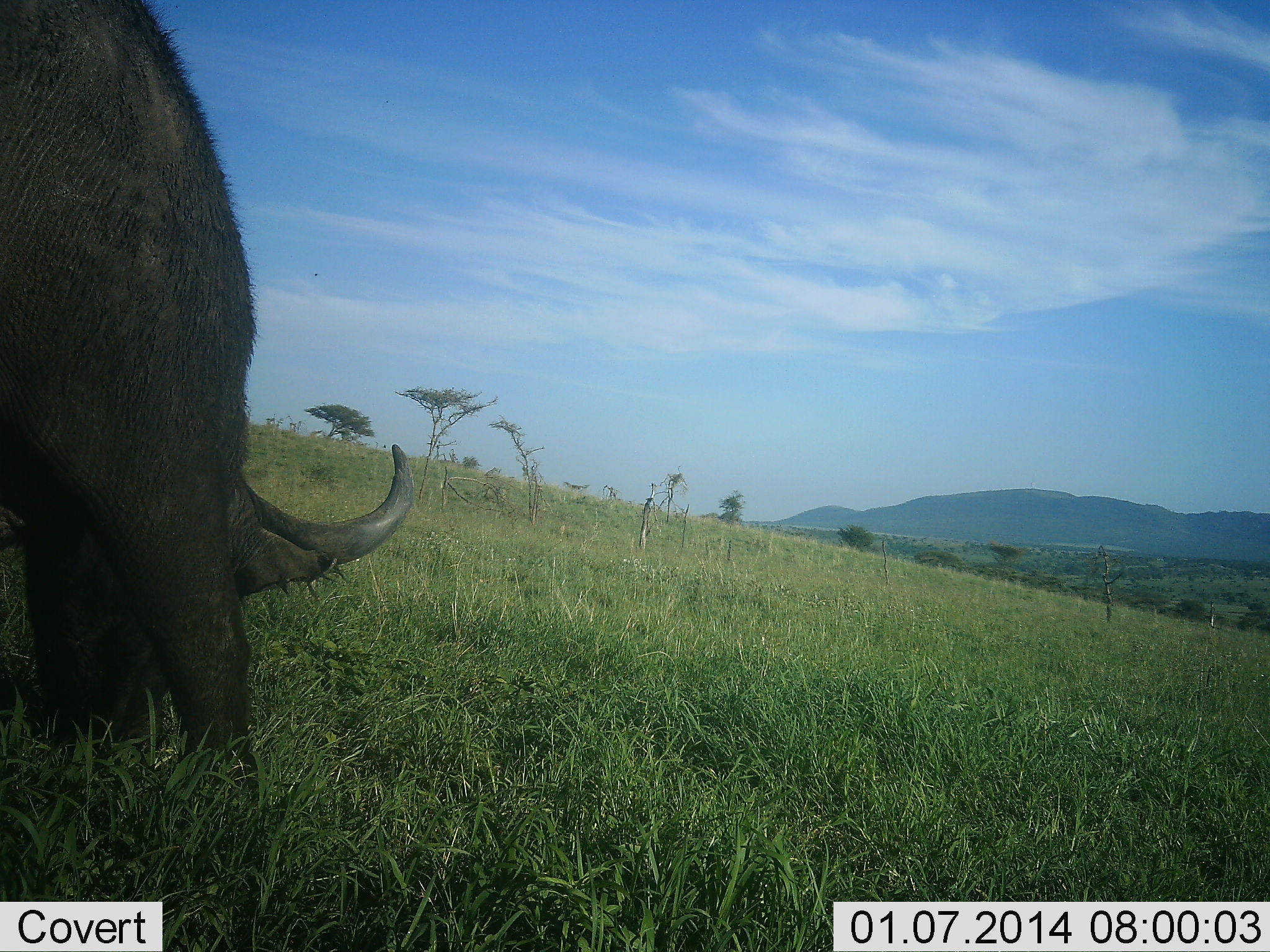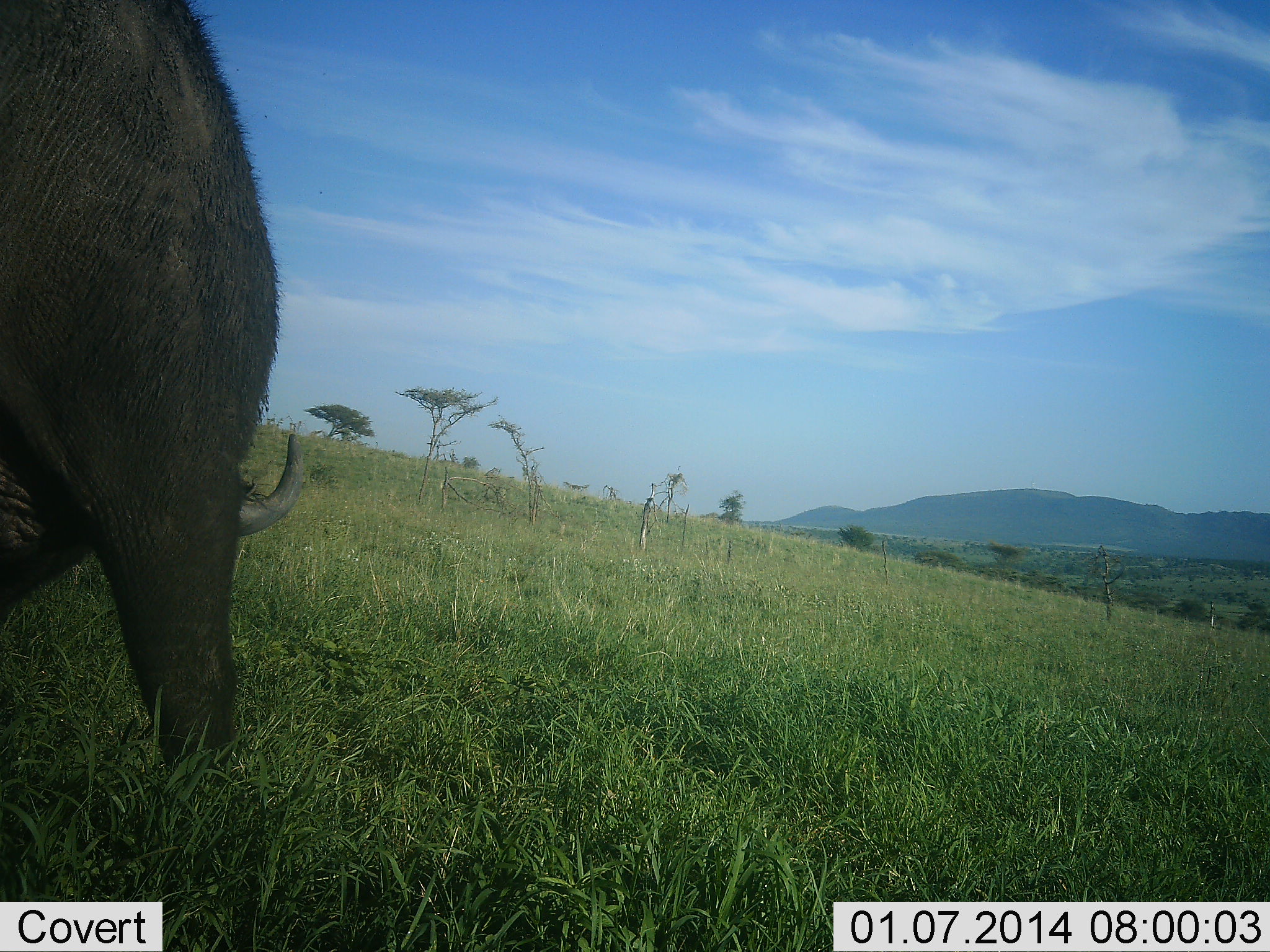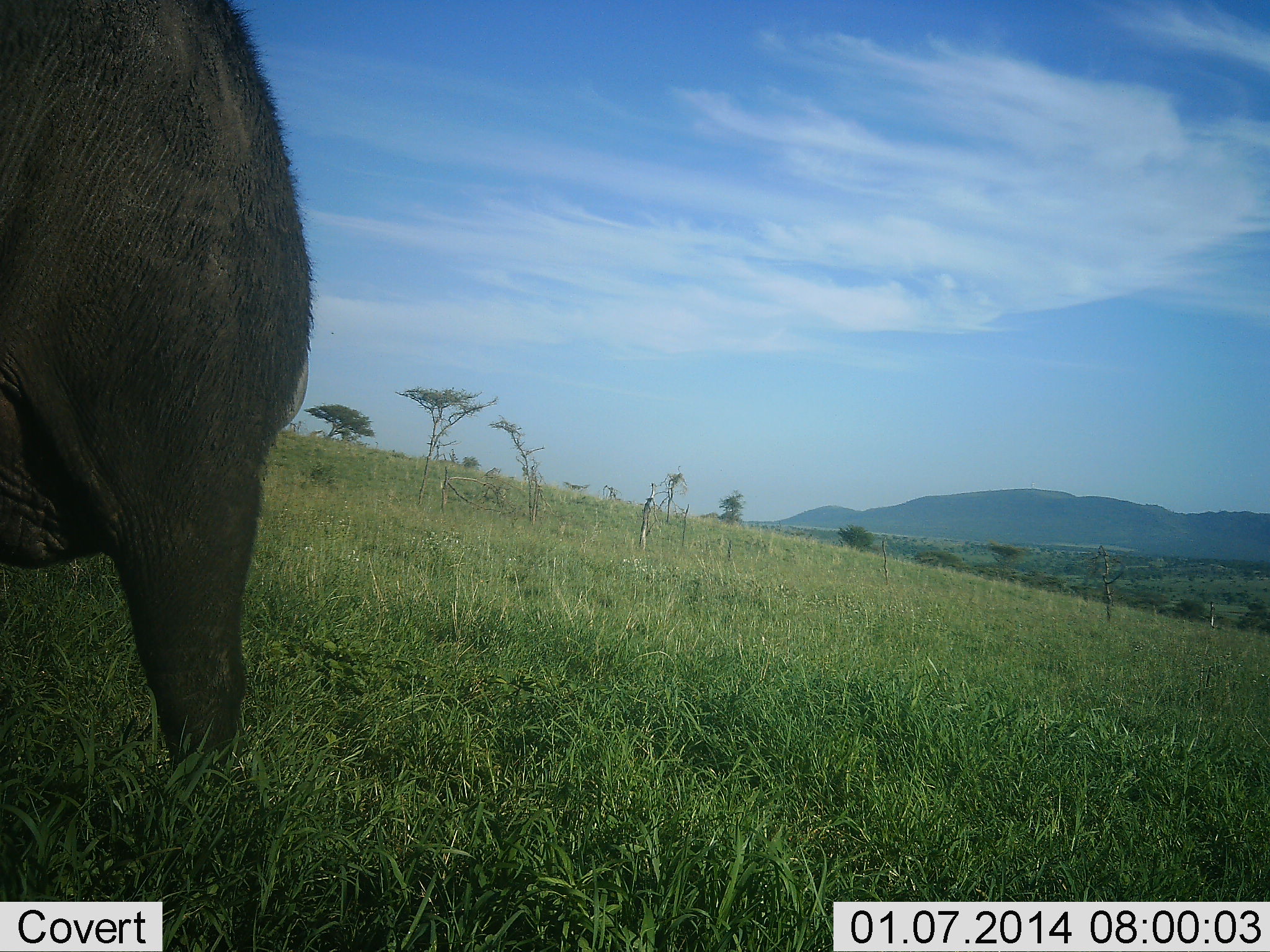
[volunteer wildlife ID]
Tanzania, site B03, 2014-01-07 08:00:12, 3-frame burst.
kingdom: Animalia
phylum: Chordata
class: Mammalia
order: Artiodactyla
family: Bovidae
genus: Syncerus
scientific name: Syncerus caffer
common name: cape buffalo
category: buffalo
Buffalo (cape buffalo) (Syncerus caffer), count 1. Behavior (volunteer vote fractions): standing 10%, resting 0%, moving 10%, interacting 0%. Young present (vote fraction): 0%. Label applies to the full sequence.